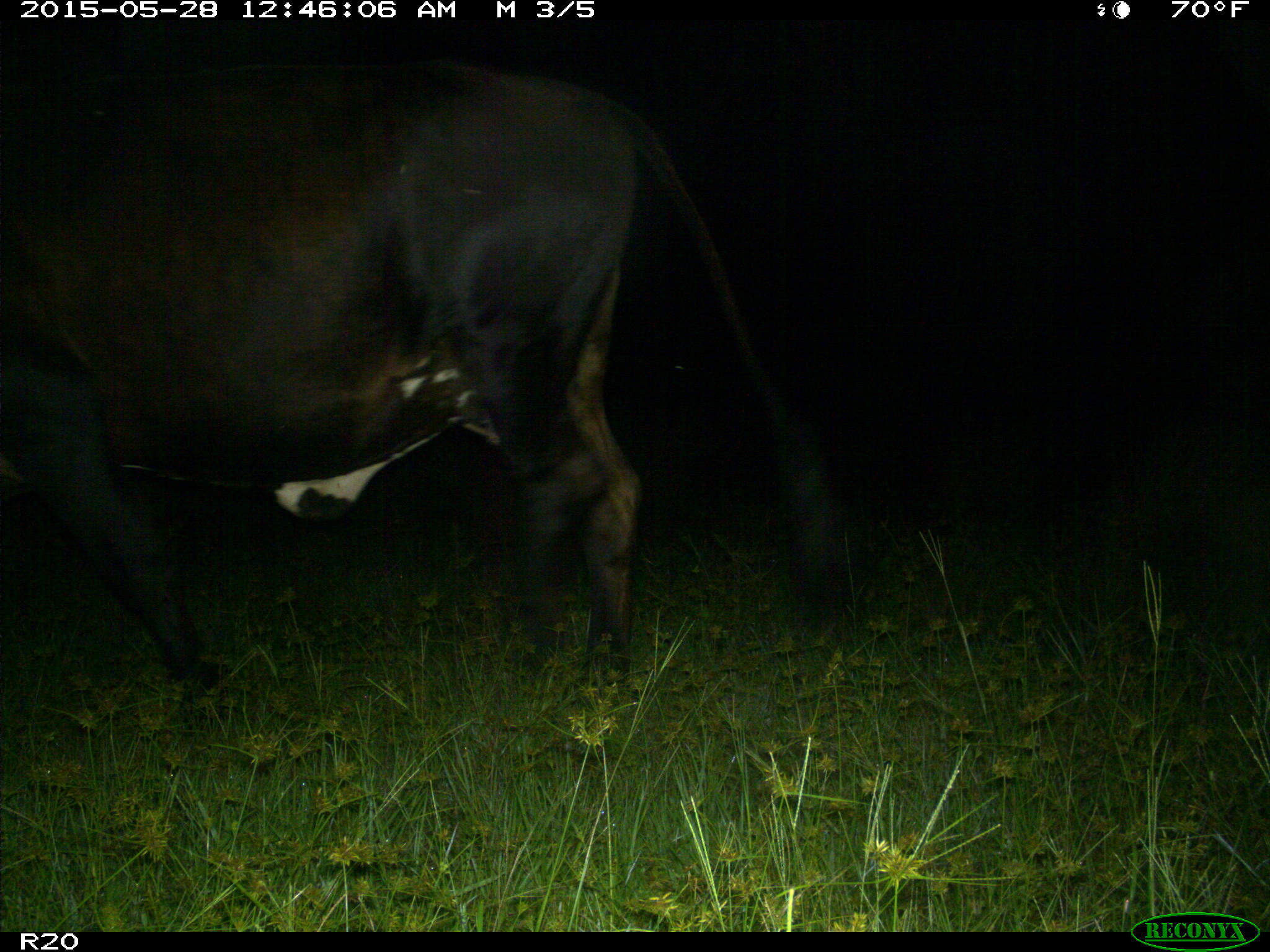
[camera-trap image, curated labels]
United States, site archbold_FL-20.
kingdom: Animalia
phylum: Chordata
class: Mammalia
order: Artiodactyla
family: Bovidae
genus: Bos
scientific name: Bos taurus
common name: domestic cow